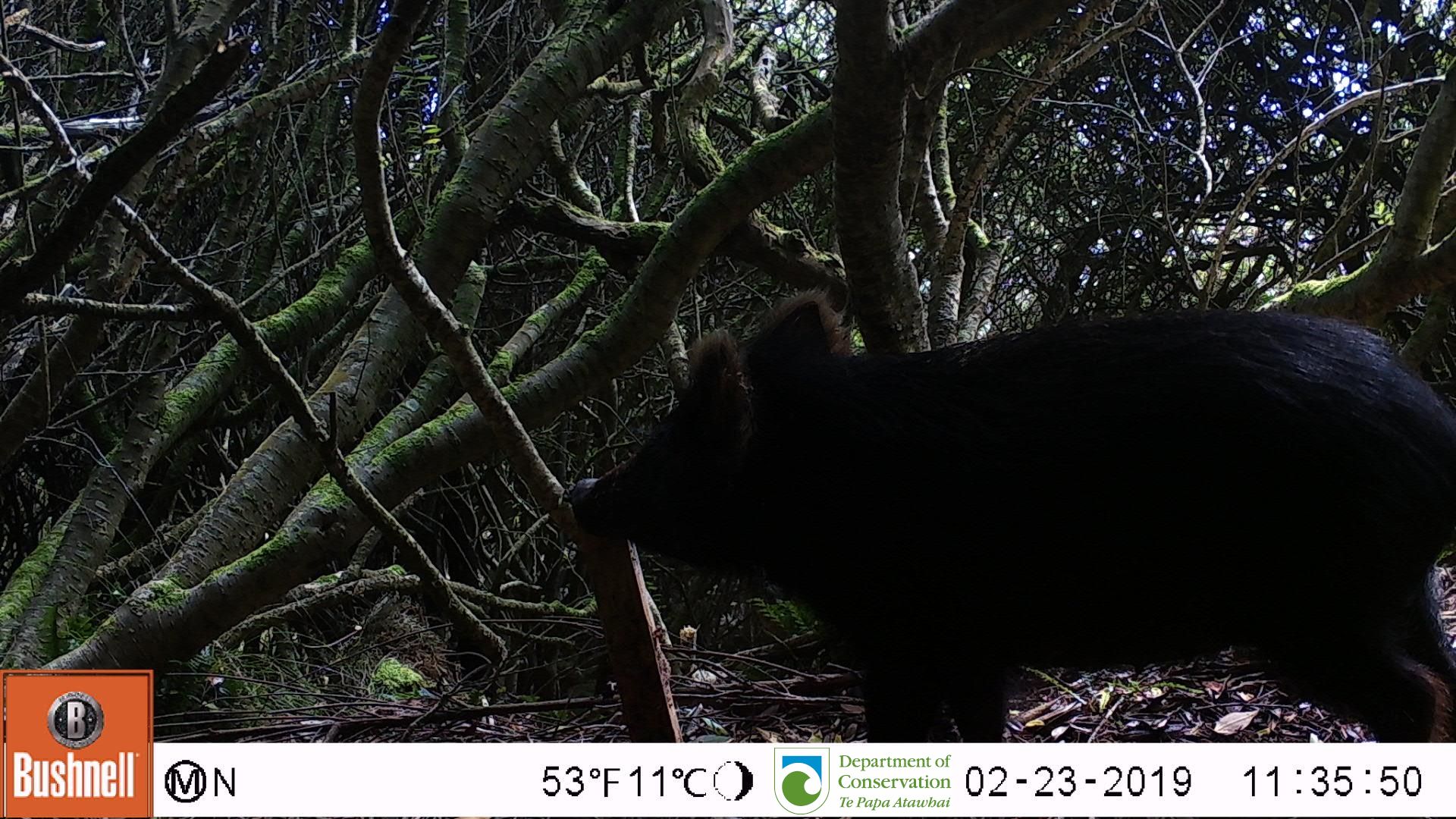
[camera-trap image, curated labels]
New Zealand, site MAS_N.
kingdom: Animalia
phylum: Chordata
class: Mammalia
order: Artiodactyla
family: Suidae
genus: Sus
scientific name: Sus scrofa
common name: pig